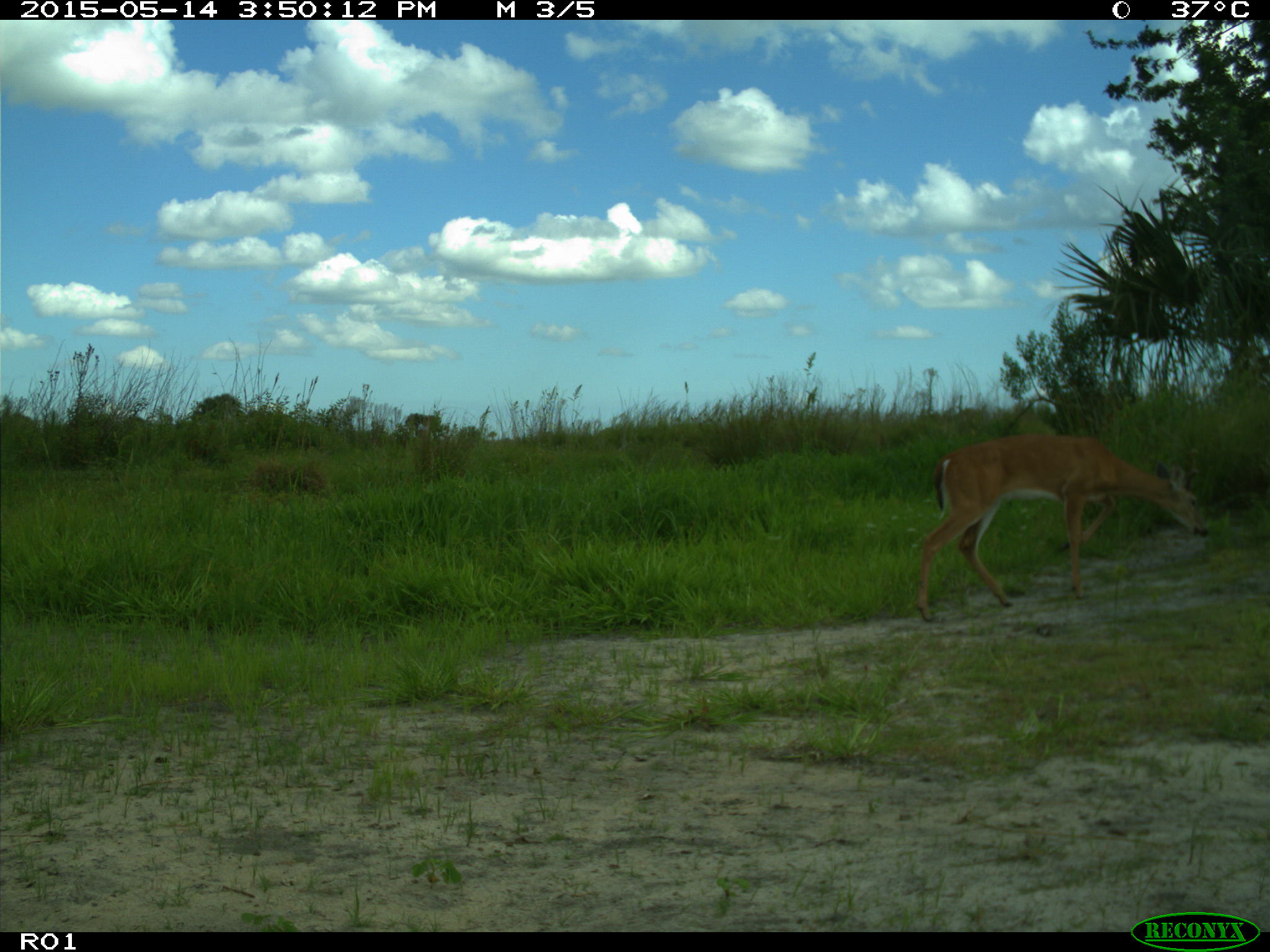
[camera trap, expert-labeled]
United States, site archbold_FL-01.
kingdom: Animalia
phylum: Chordata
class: Mammalia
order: Artiodactyla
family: Cervidae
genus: Odocoileus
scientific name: Odocoileus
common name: deer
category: unidentified deer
Unidentified deer (deer) (Odocoileus).